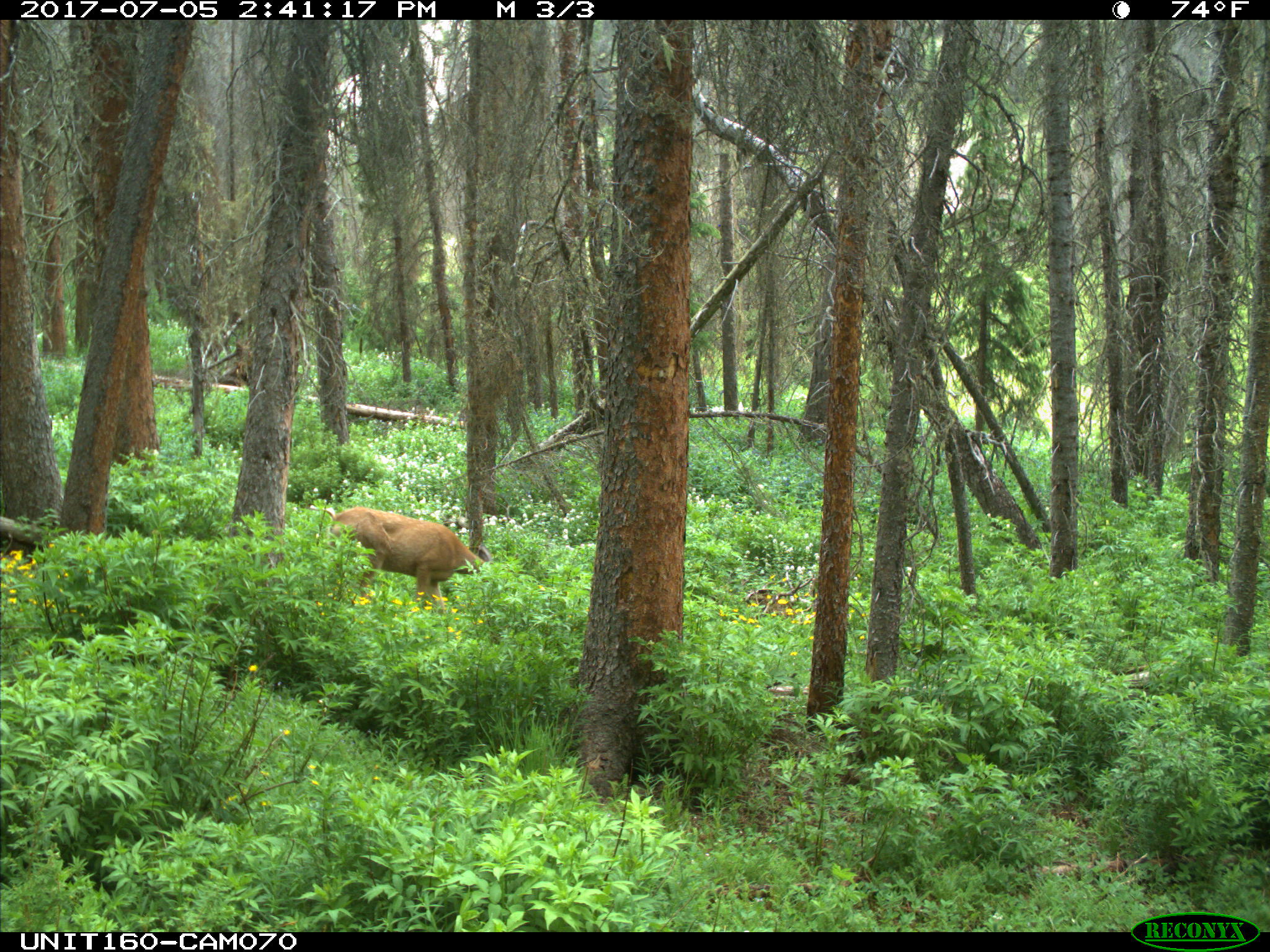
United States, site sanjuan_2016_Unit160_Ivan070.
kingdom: Animalia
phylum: Chordata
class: Mammalia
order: Artiodactyla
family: Cervidae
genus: Odocoileus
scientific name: Odocoileus hemionus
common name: mule deer